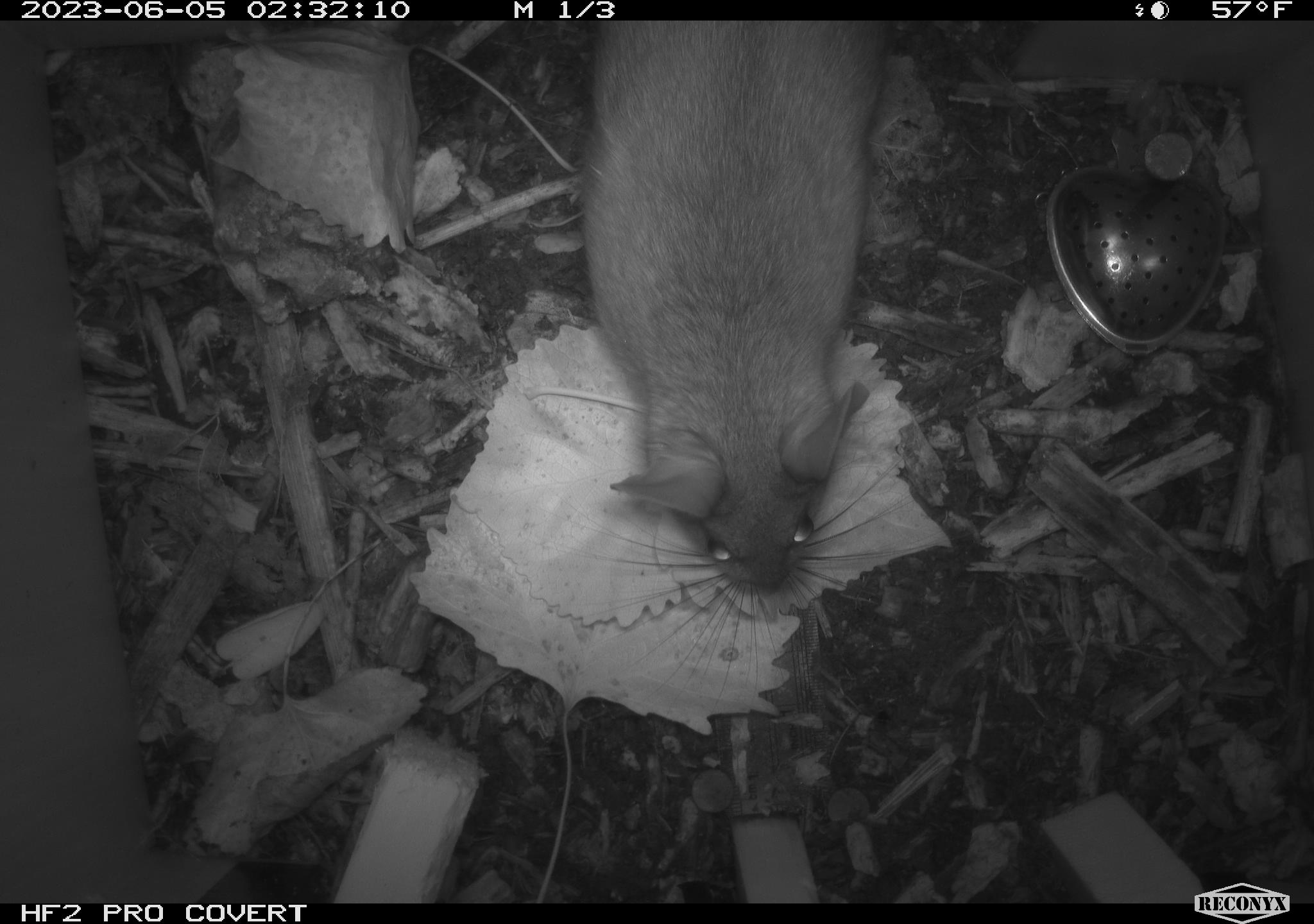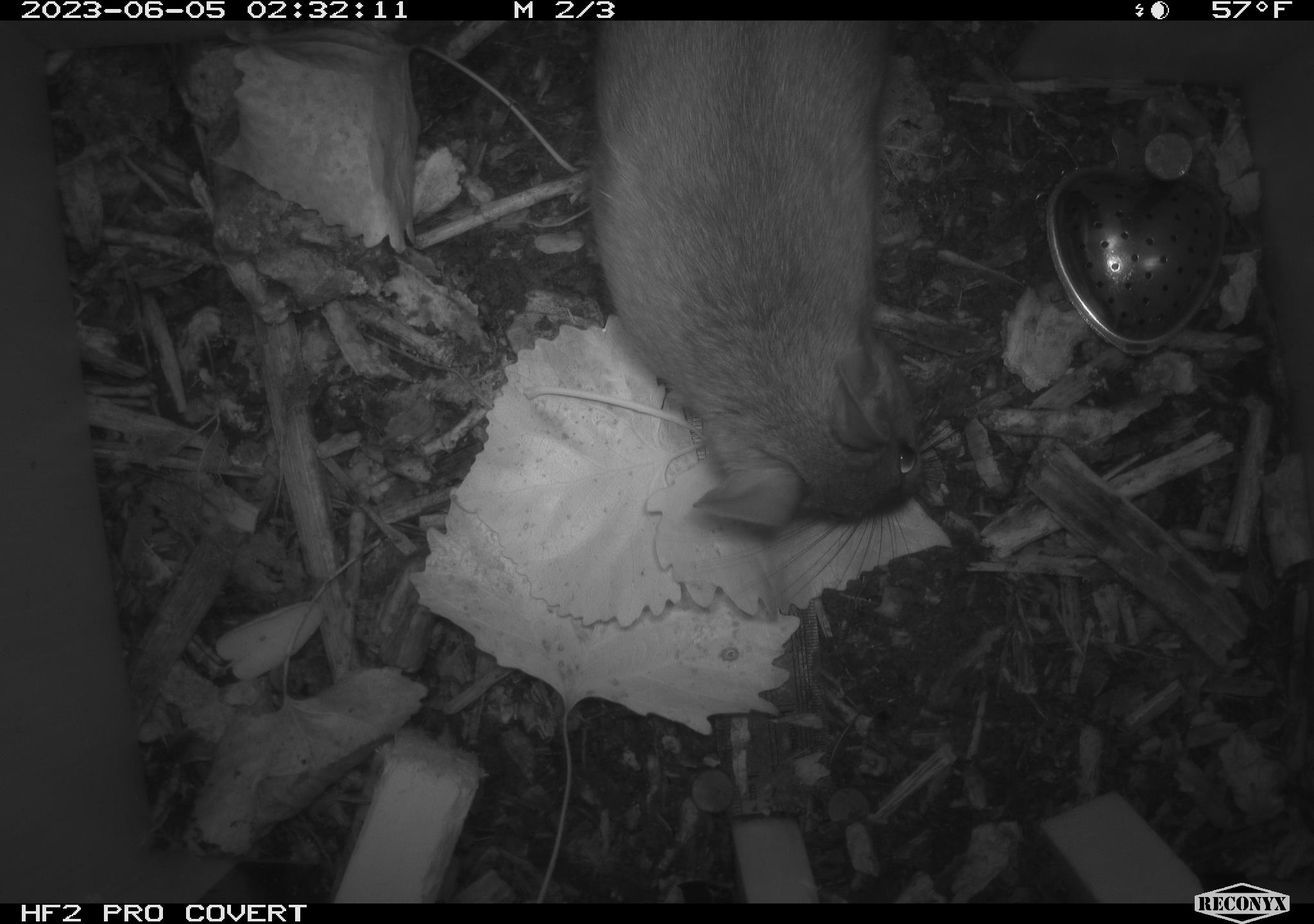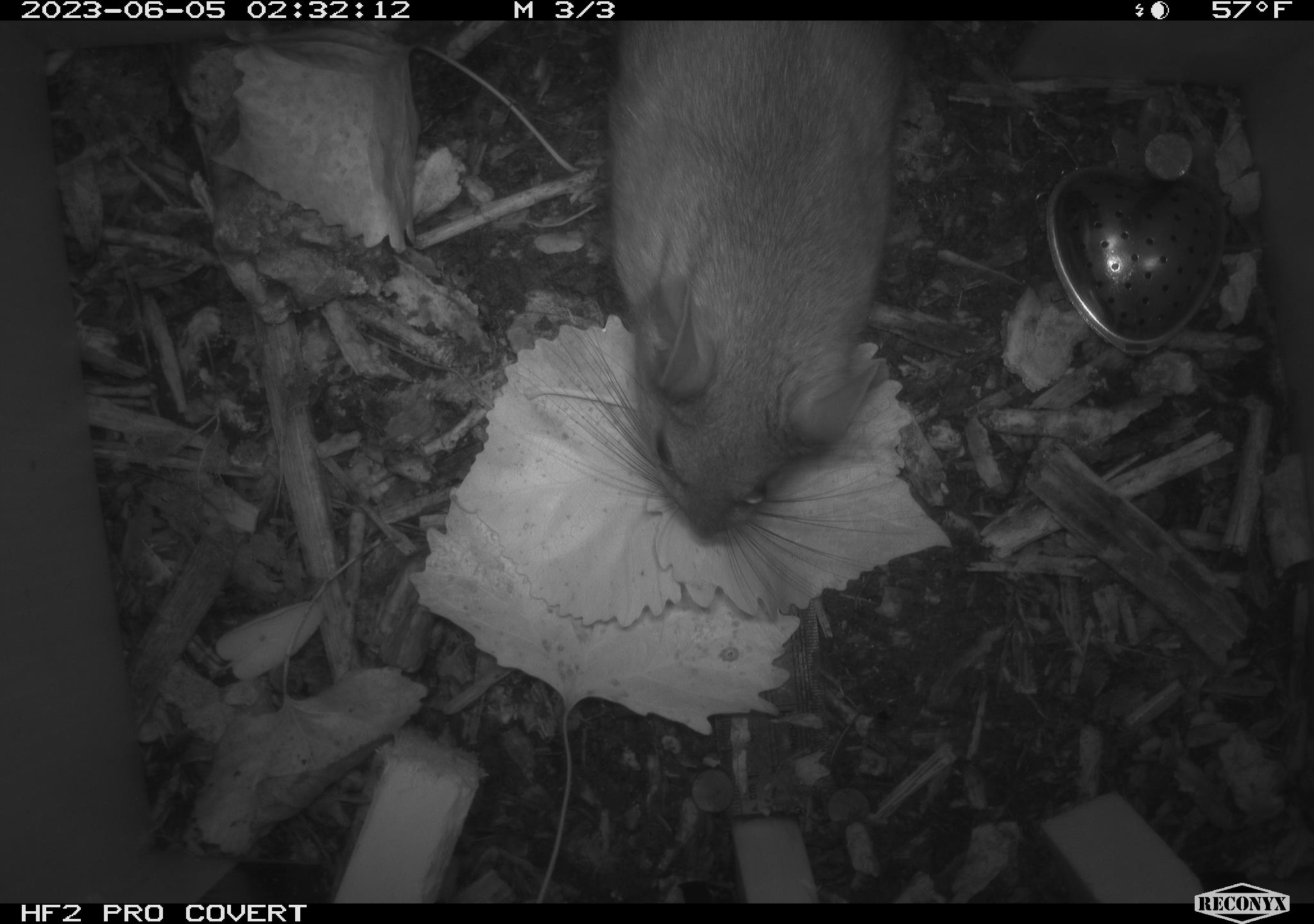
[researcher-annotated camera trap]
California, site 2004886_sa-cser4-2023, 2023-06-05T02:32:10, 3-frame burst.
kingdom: Animalia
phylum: Chordata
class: Mammalia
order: Rodentia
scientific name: Rodentia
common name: woodrat or rat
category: woodrat or rat species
Woodrat or rat species (woodrat or rat) (Rodentia).